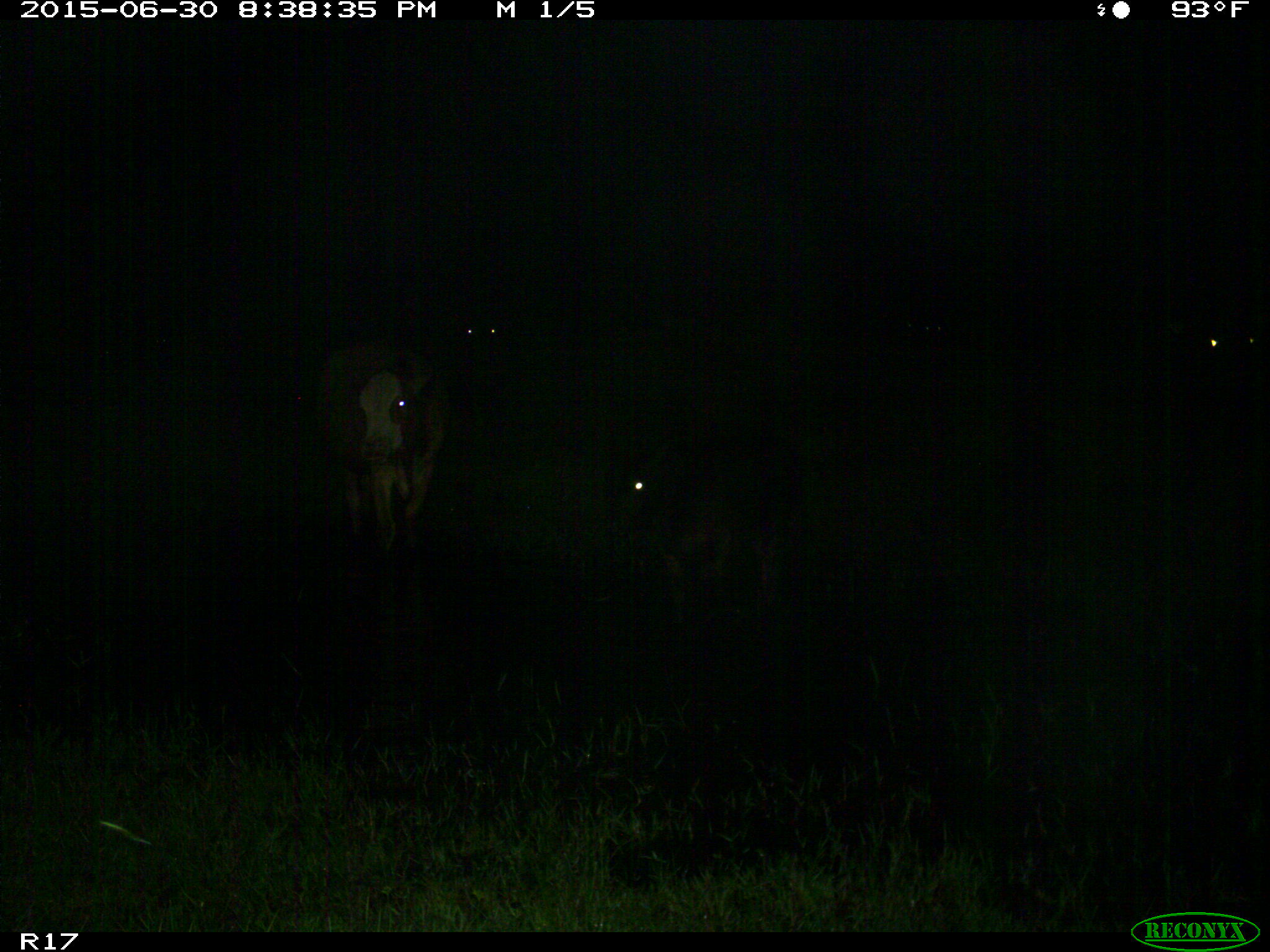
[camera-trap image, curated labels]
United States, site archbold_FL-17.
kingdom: Animalia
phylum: Chordata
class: Mammalia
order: Artiodactyla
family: Bovidae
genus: Bos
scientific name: Bos taurus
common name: domestic cow